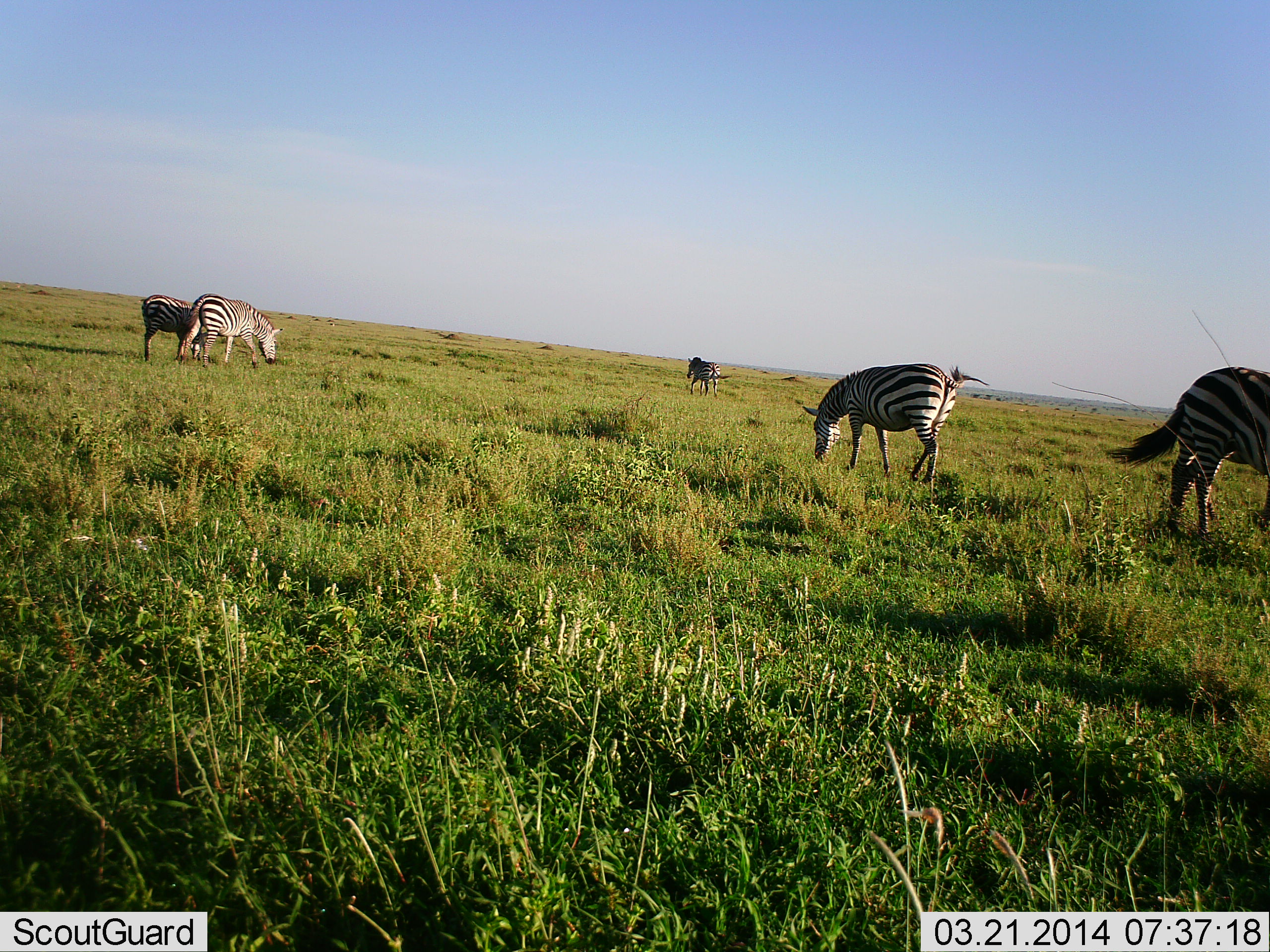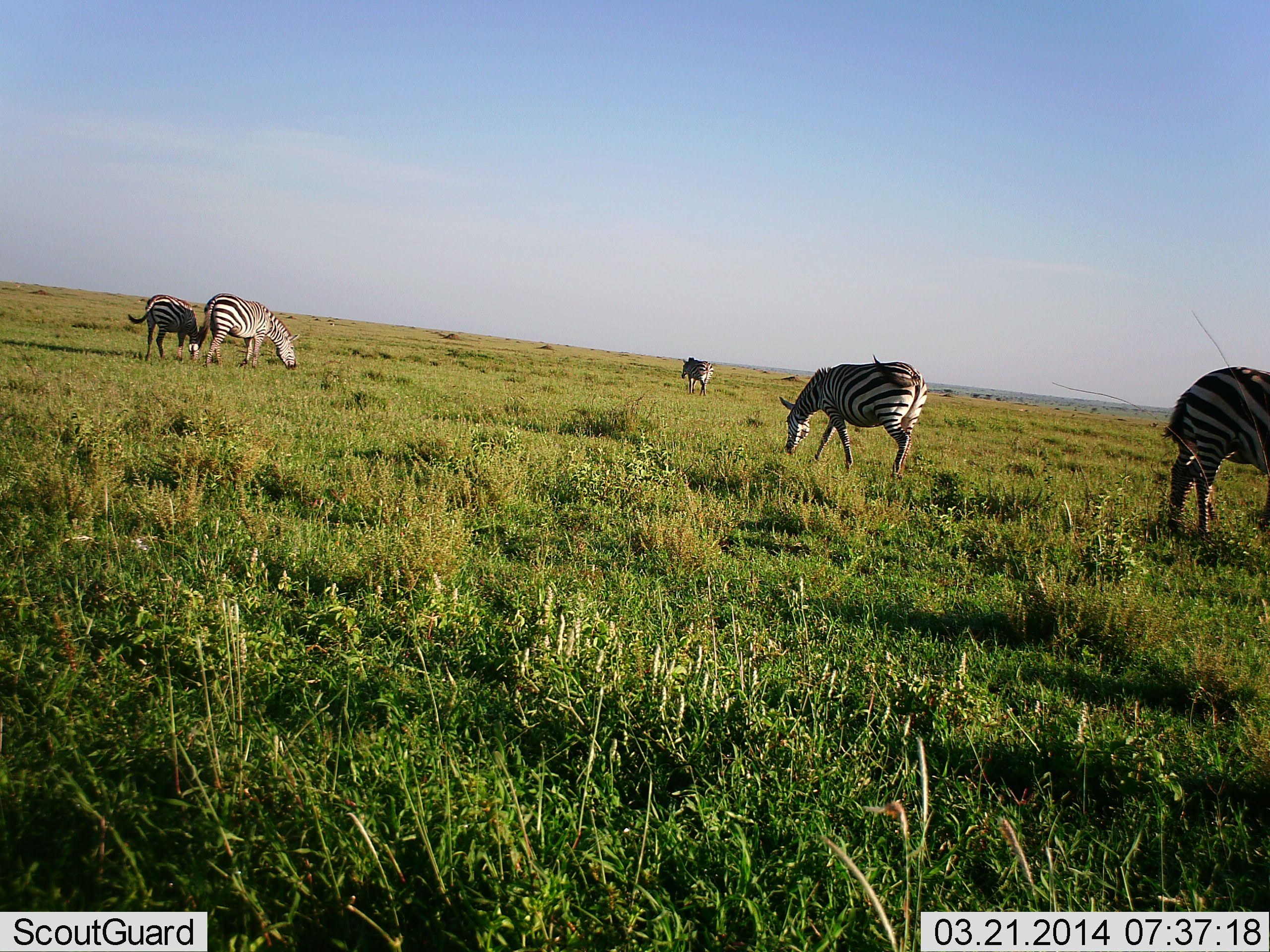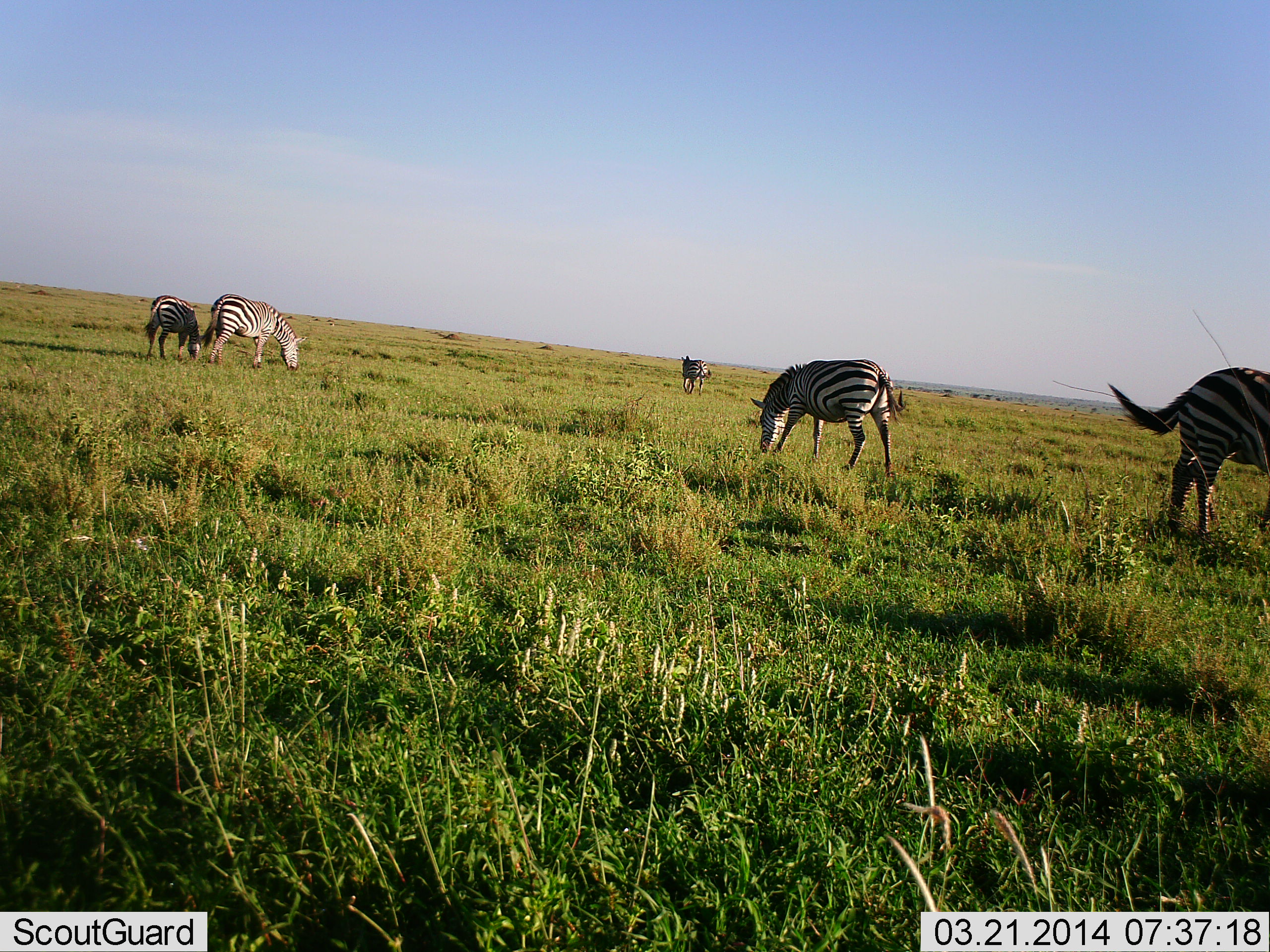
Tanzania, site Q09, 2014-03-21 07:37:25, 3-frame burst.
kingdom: Animalia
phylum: Chordata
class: Mammalia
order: Perissodactyla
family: Equidae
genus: Equus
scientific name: Equus quagga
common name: plains zebra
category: zebra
Zebra (plains zebra) (Equus quagga), count 5. Behavior (volunteer vote fractions): standing 50%, resting 0%, moving 60%, interacting 10%. Young present (vote fraction): 0%. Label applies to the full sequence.